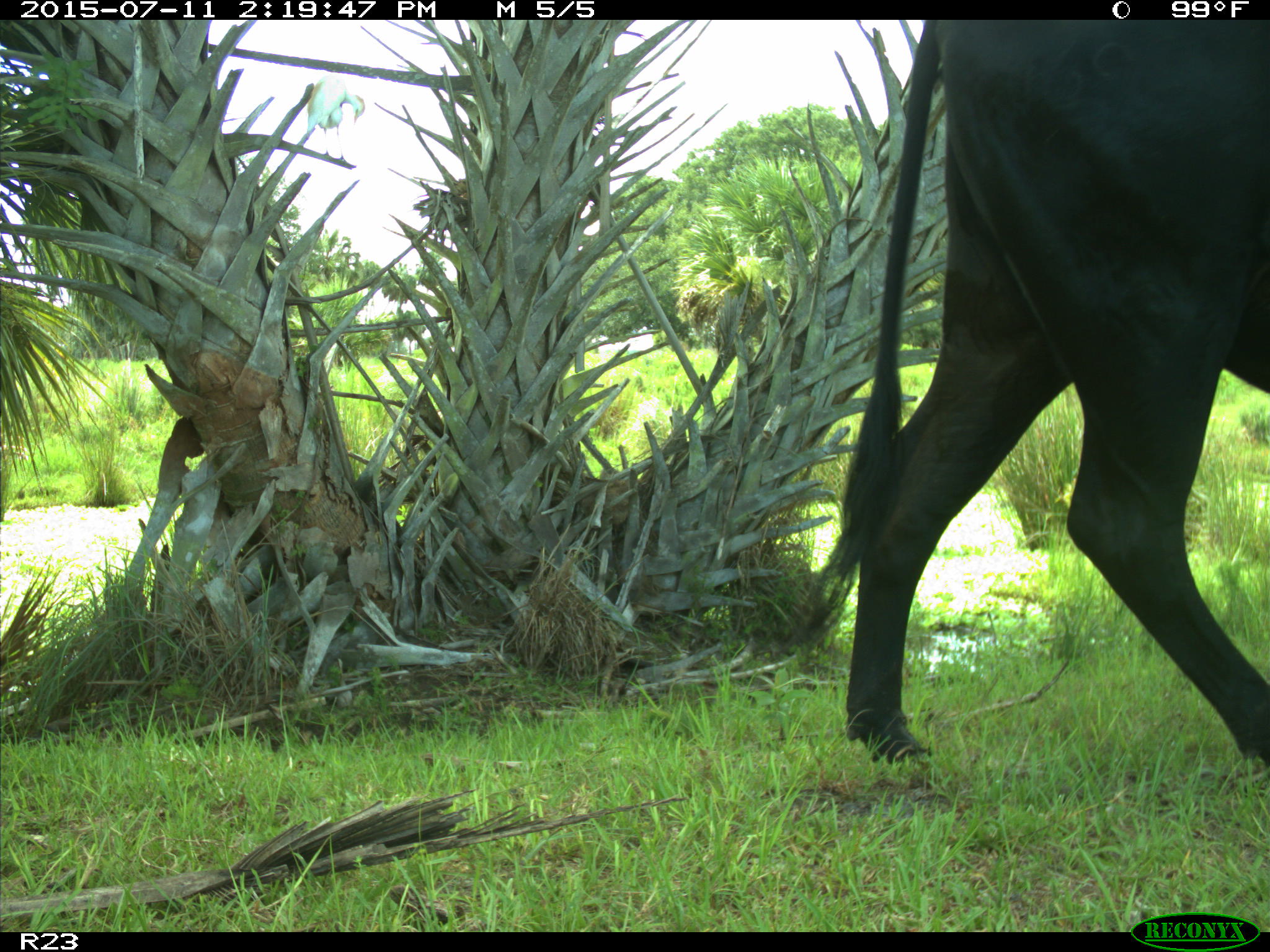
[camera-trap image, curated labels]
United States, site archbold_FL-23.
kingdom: Animalia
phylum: Chordata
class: Mammalia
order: Artiodactyla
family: Bovidae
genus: Bos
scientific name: Bos taurus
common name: domestic cow